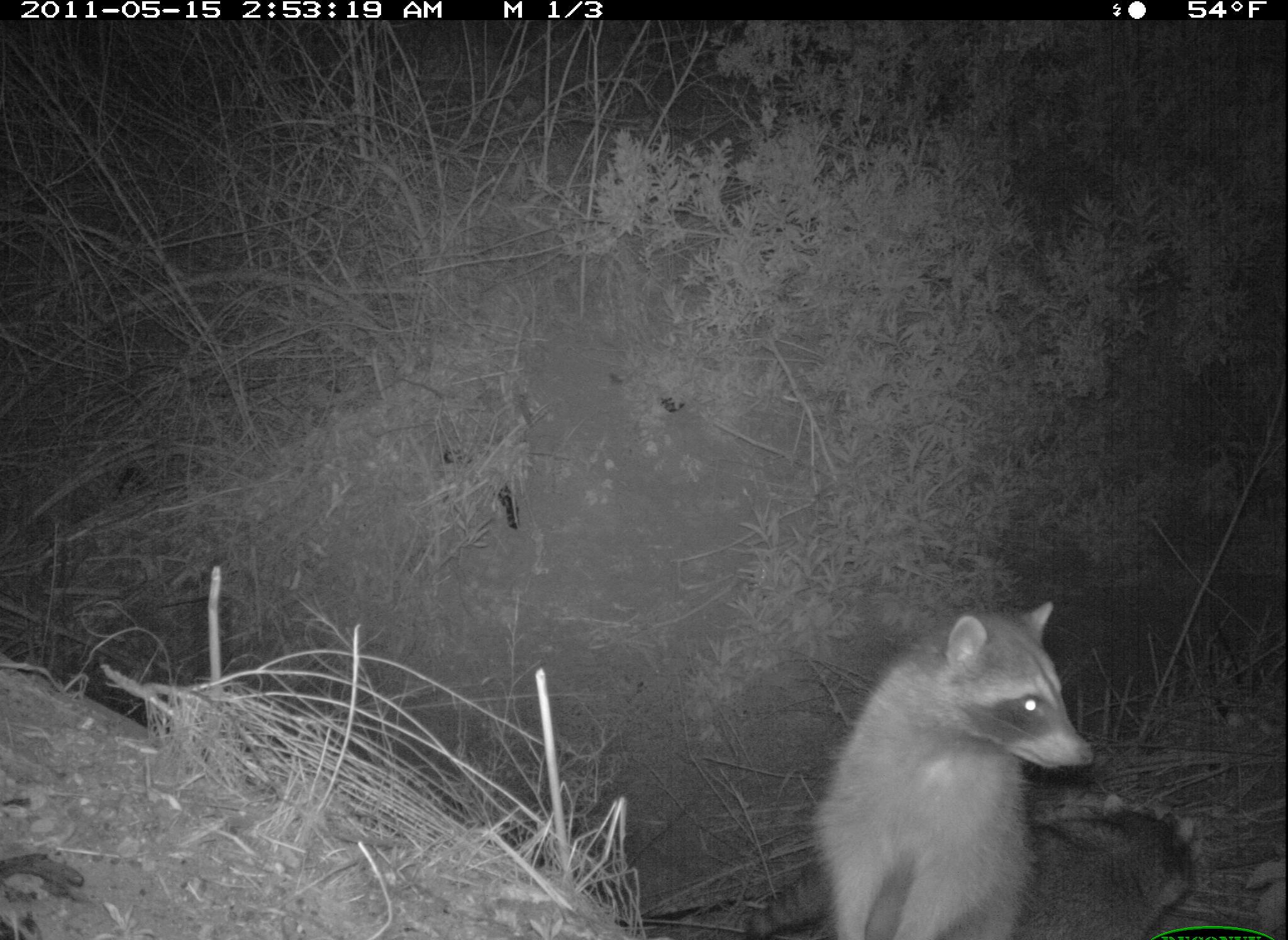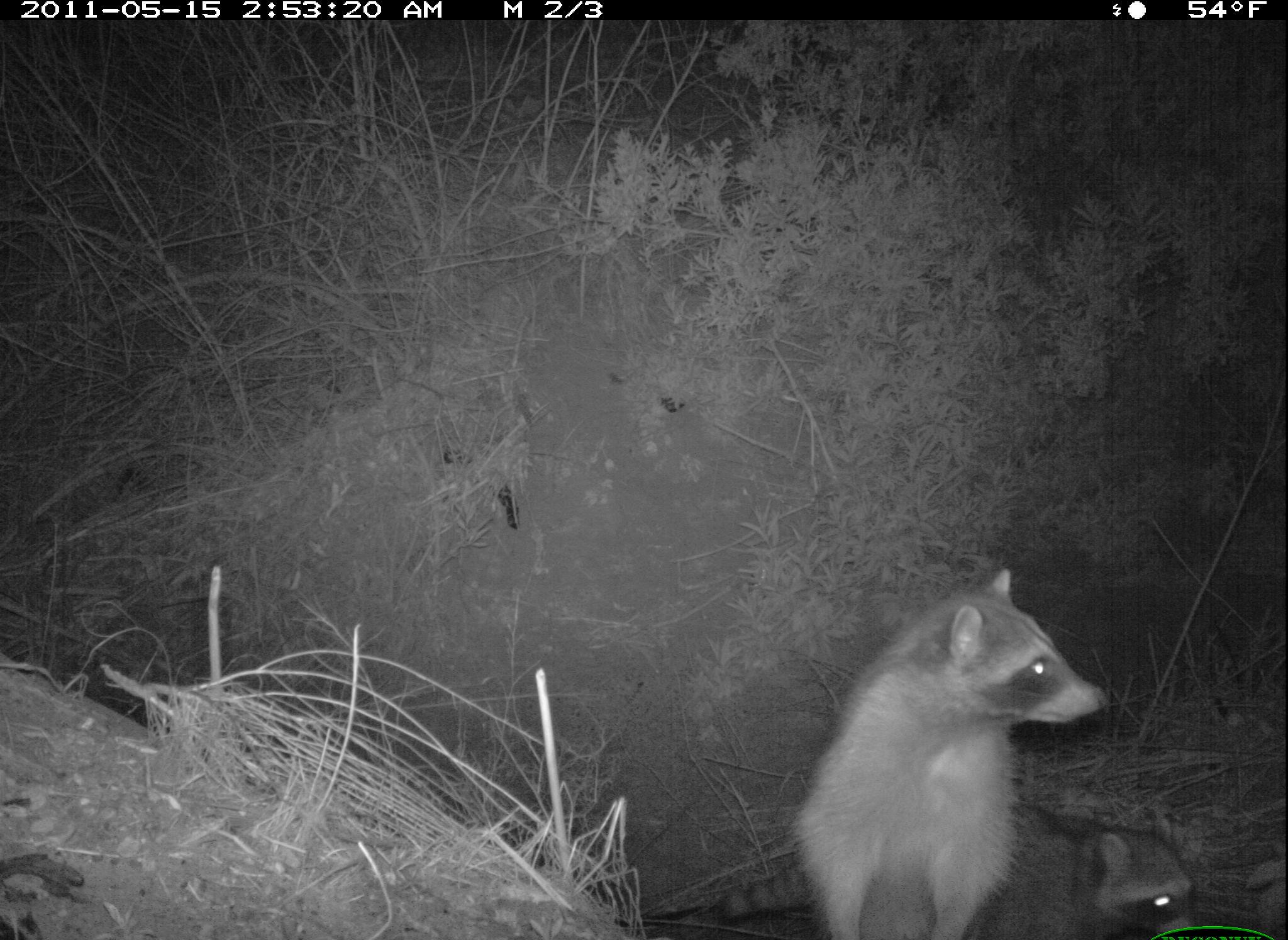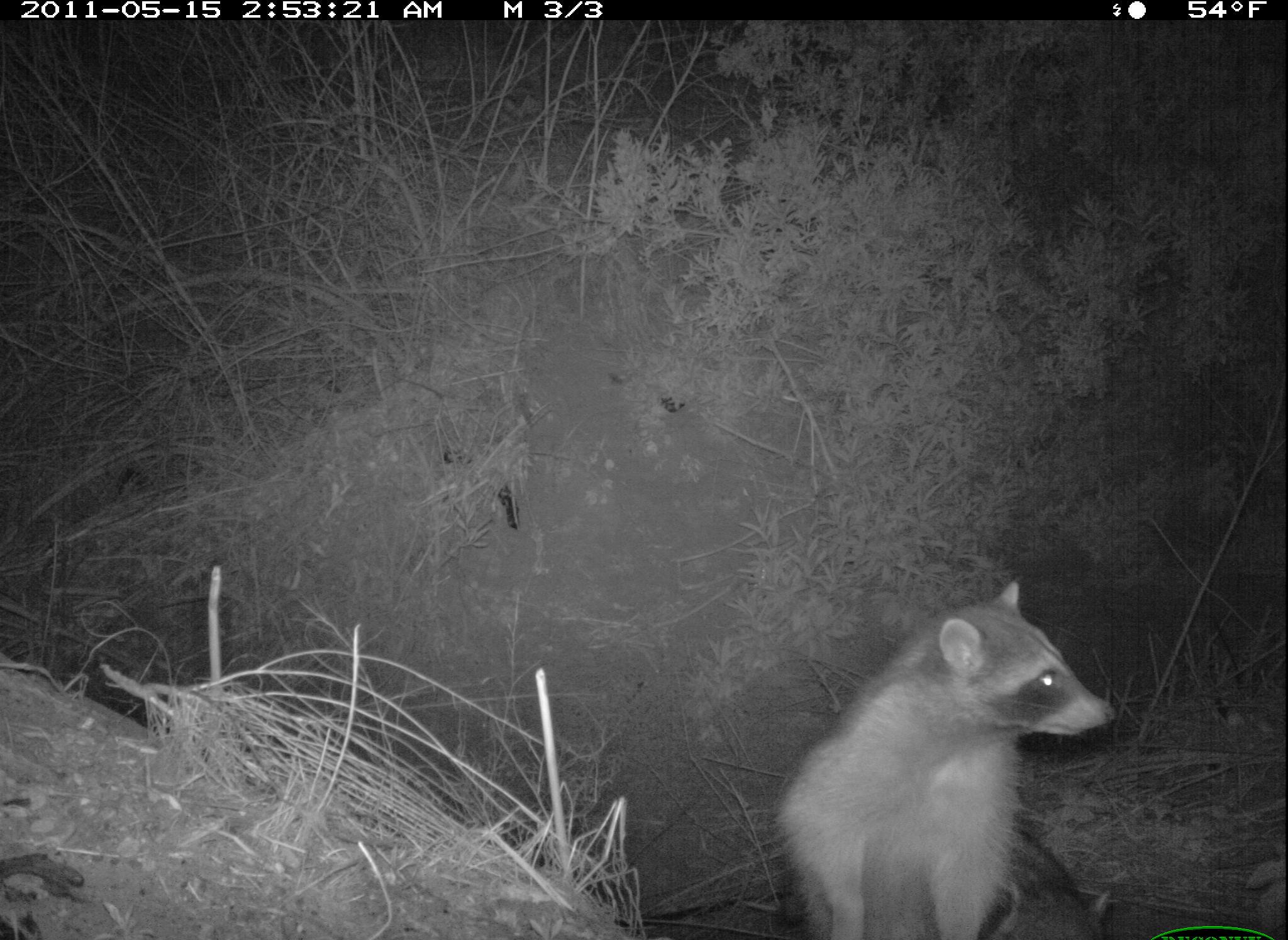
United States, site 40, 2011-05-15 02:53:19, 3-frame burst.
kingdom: Animalia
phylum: Chordata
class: Mammalia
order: Carnivora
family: Procyonidae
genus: Procyon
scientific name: Procyon lotor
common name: raccoon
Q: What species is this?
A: Raccoon (Procyon lotor).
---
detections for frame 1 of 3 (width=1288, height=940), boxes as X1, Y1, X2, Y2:
raccoon: 794, 583, 1127, 940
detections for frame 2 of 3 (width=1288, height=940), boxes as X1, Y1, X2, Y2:
raccoon: 792, 557, 1117, 933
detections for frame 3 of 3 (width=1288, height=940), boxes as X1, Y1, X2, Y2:
raccoon: 771, 577, 1121, 940